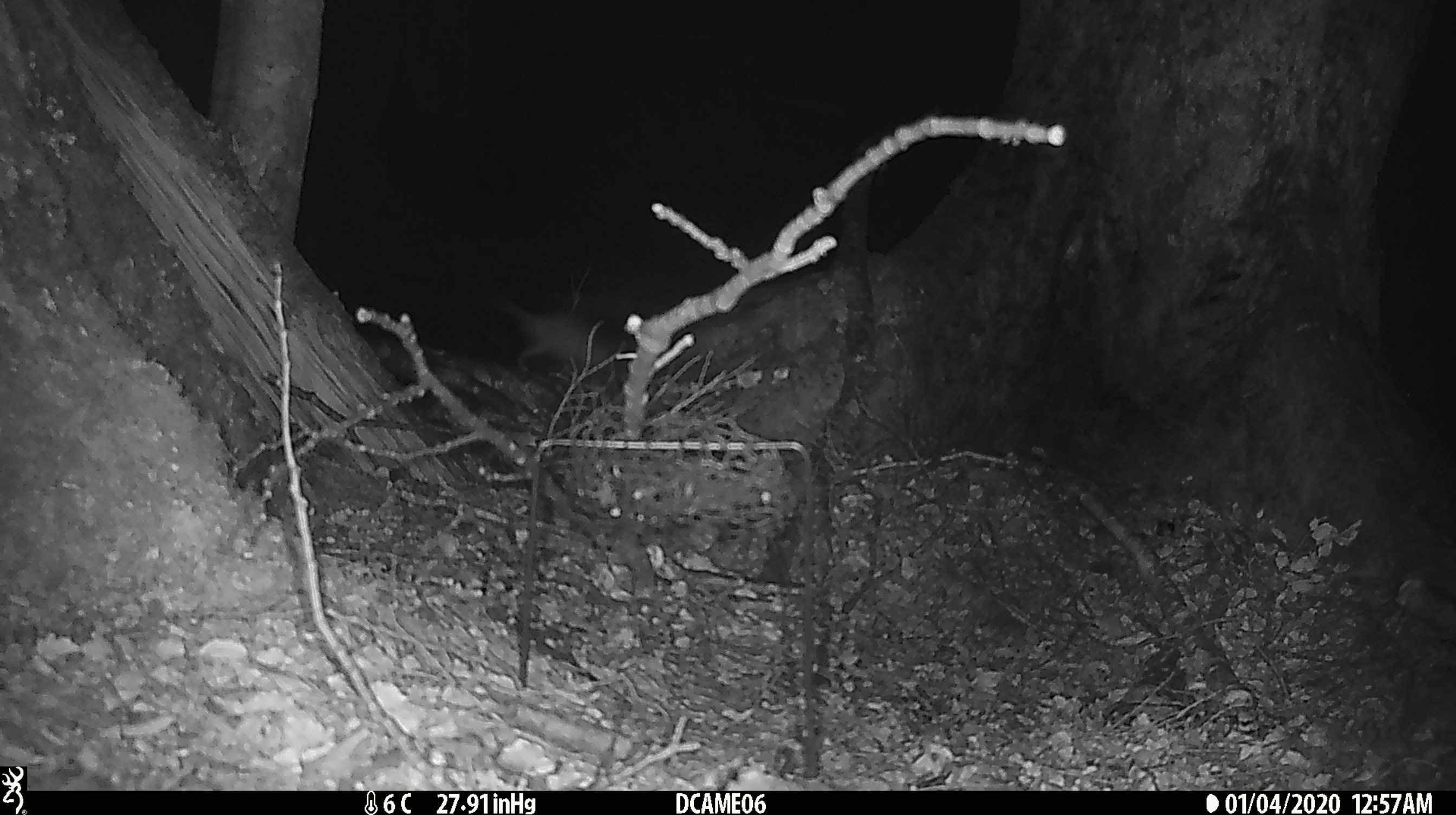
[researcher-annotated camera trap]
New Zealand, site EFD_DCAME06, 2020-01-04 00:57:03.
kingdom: Animalia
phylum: Chordata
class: Mammalia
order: Rodentia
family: Muridae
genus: Rattus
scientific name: Rattus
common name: rat